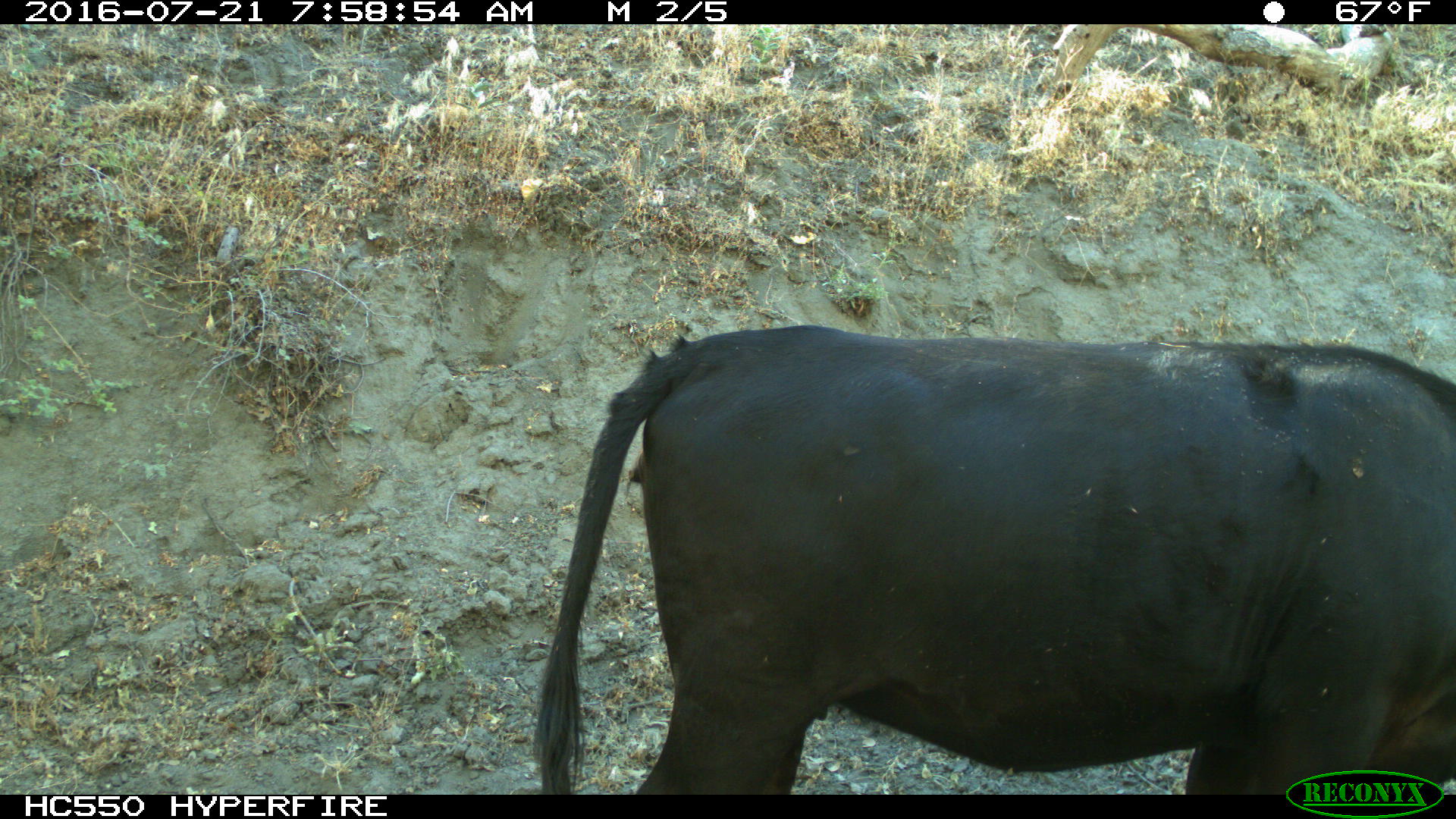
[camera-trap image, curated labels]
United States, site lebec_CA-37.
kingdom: Animalia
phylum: Chordata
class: Mammalia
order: Artiodactyla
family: Bovidae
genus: Bos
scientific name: Bos taurus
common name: domestic cow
Bos taurus (domestic cow).